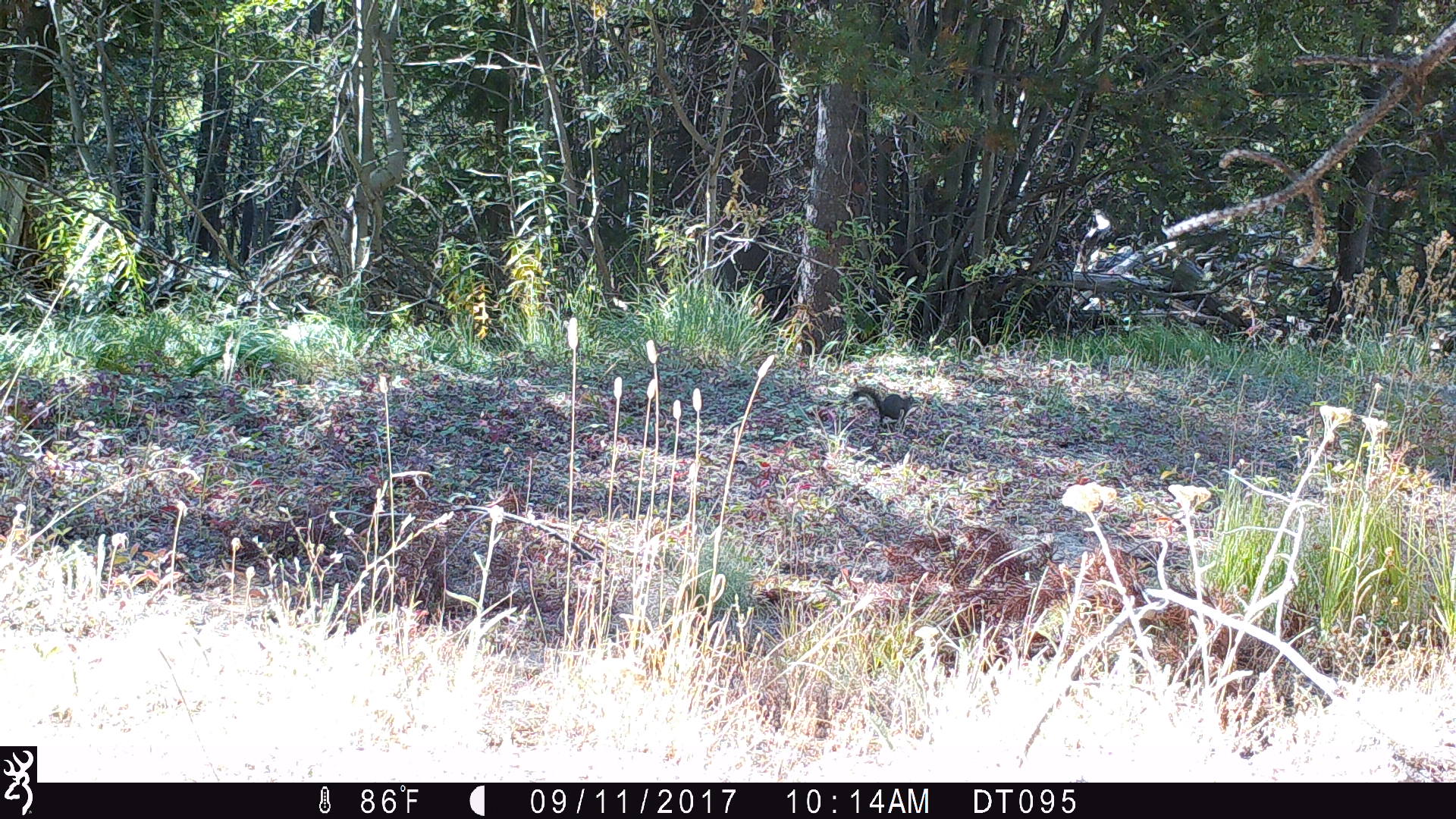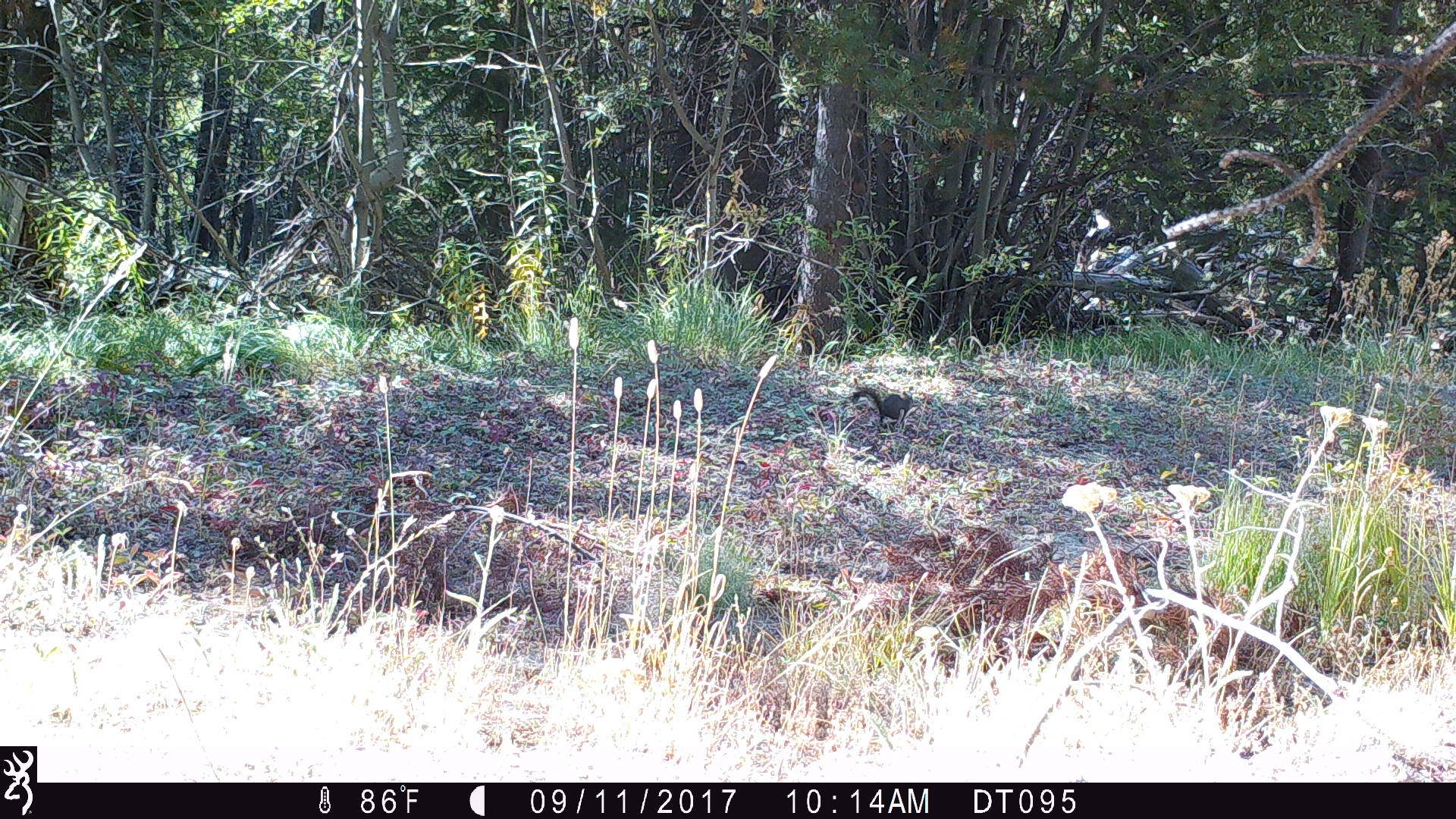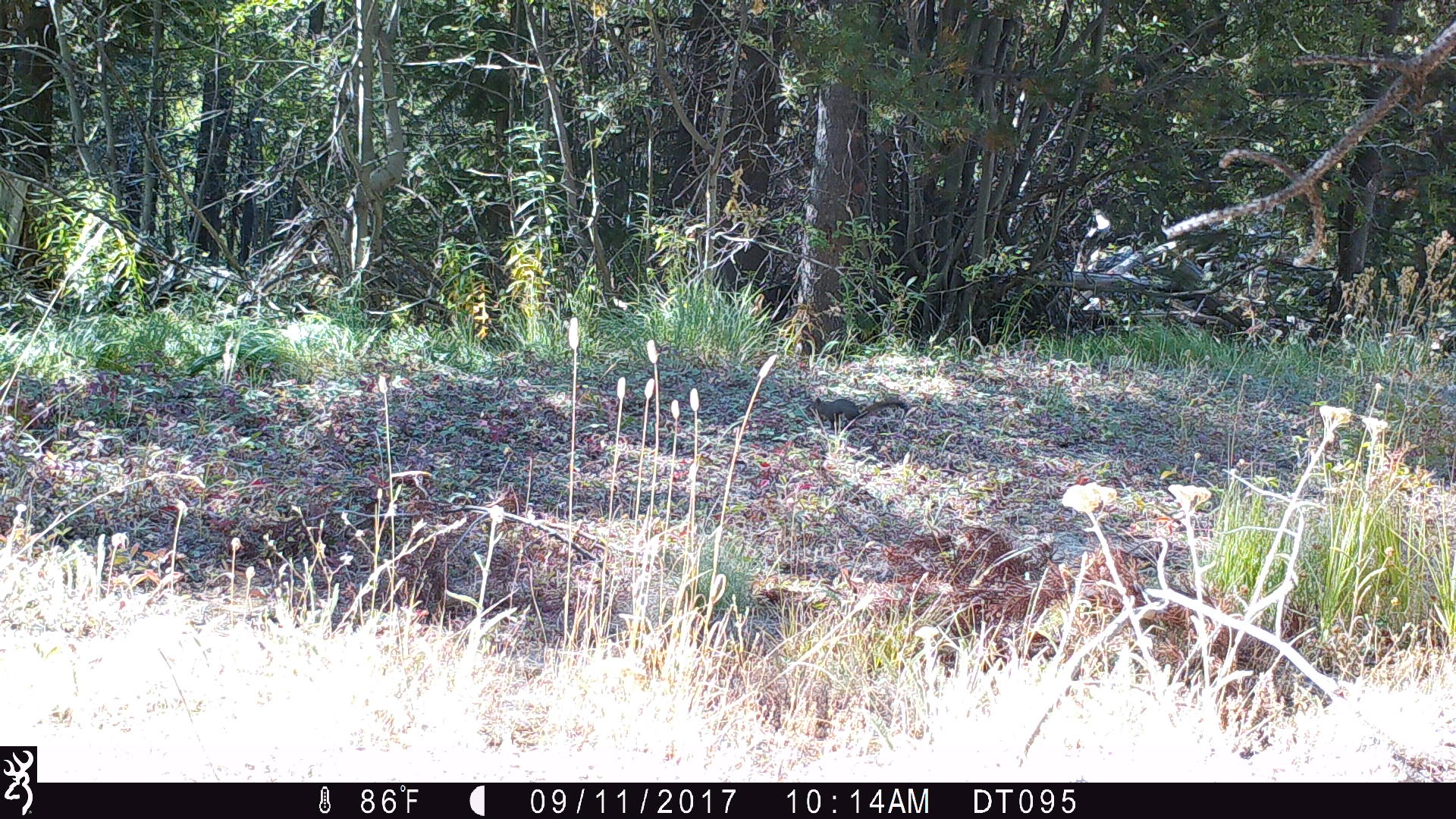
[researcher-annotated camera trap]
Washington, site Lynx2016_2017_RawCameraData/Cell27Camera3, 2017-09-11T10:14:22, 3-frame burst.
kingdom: Animalia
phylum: Chordata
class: Mammalia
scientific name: Mammalia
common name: small mammal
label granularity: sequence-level